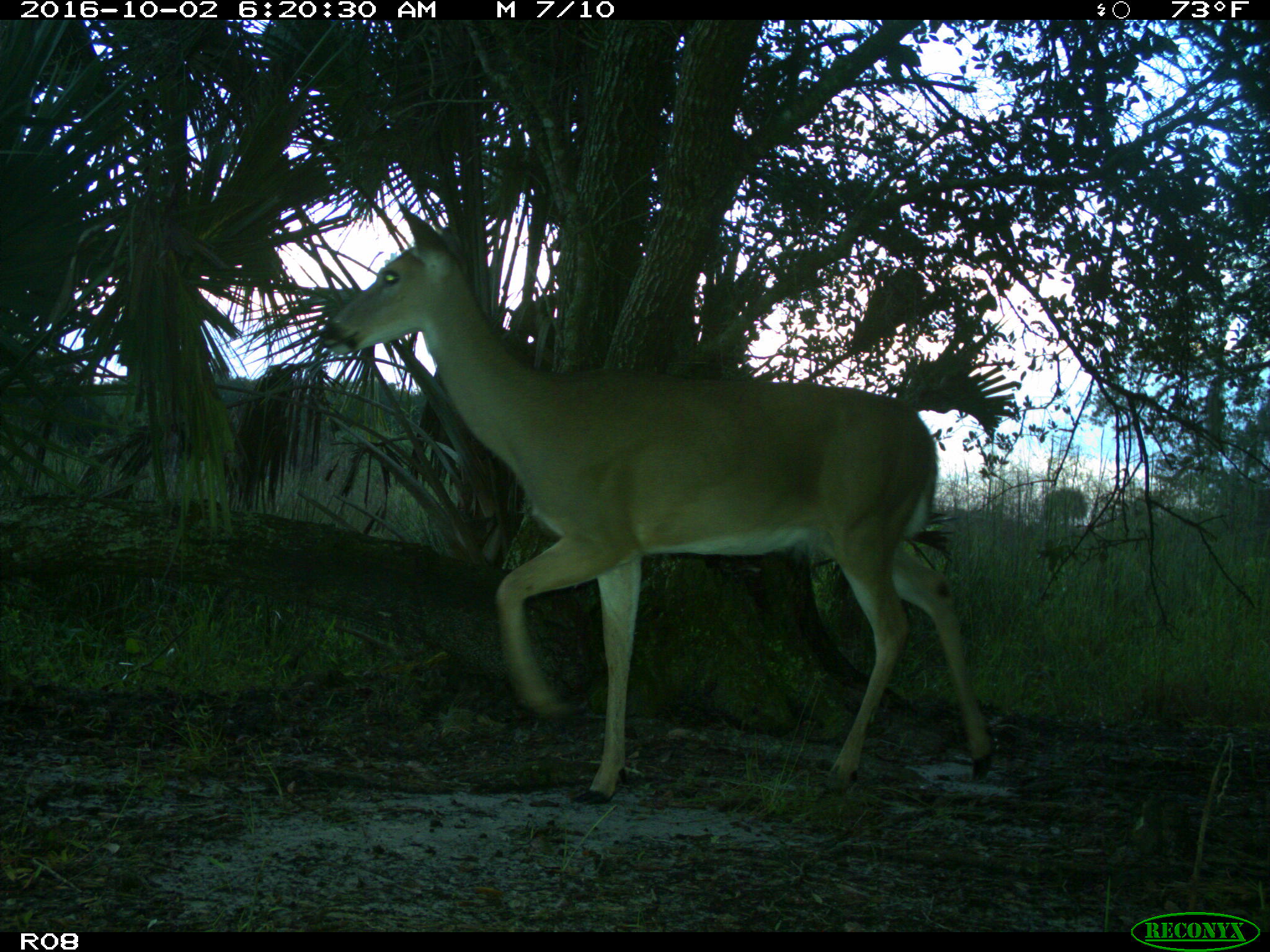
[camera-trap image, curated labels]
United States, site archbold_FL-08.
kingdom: Animalia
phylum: Chordata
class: Mammalia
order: Artiodactyla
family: Cervidae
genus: Odocoileus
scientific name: Odocoileus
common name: deer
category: unidentified deer